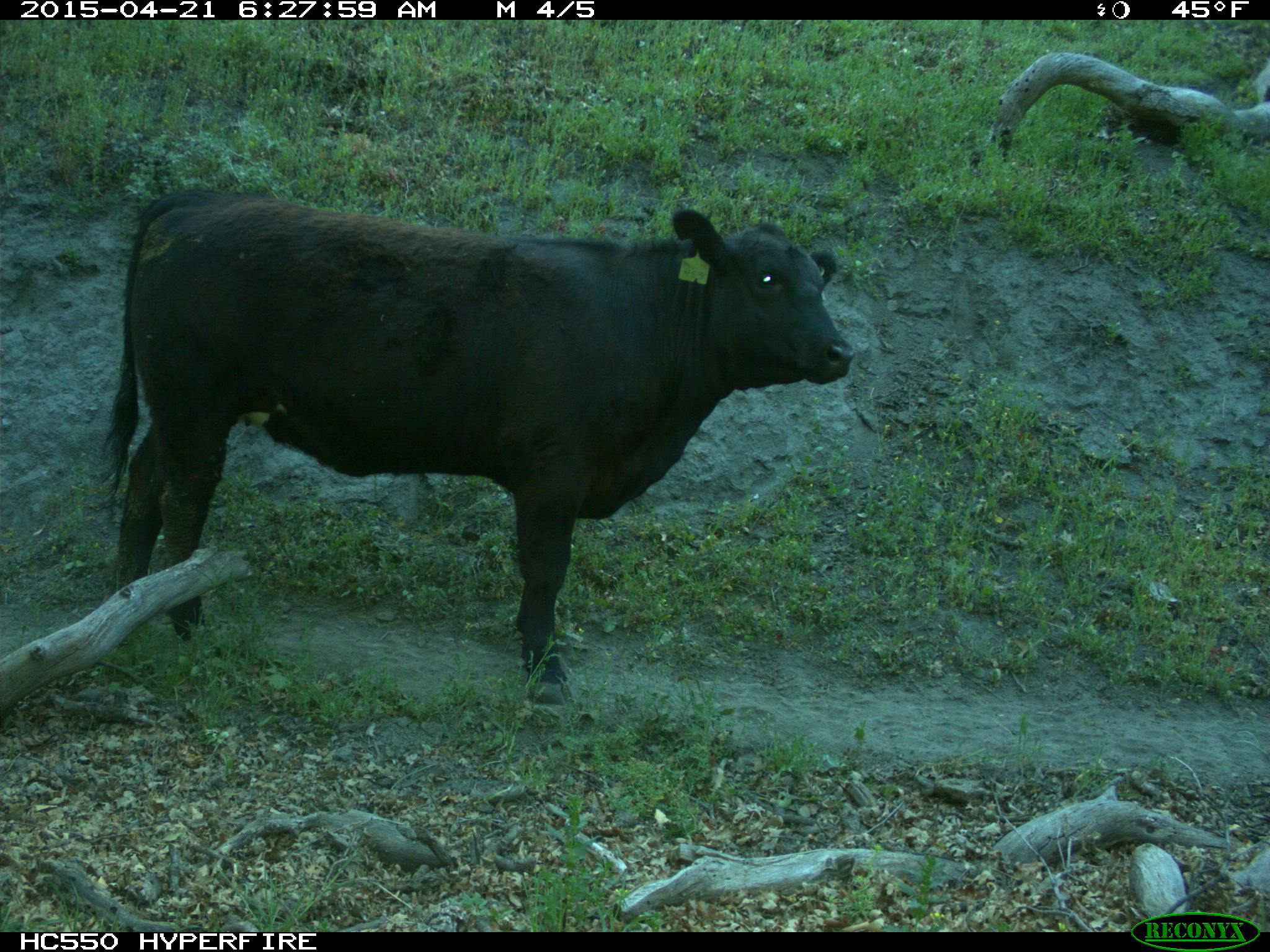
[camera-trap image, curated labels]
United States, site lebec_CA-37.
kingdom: Animalia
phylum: Chordata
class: Mammalia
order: Artiodactyla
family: Bovidae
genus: Bos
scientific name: Bos taurus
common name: domestic cow